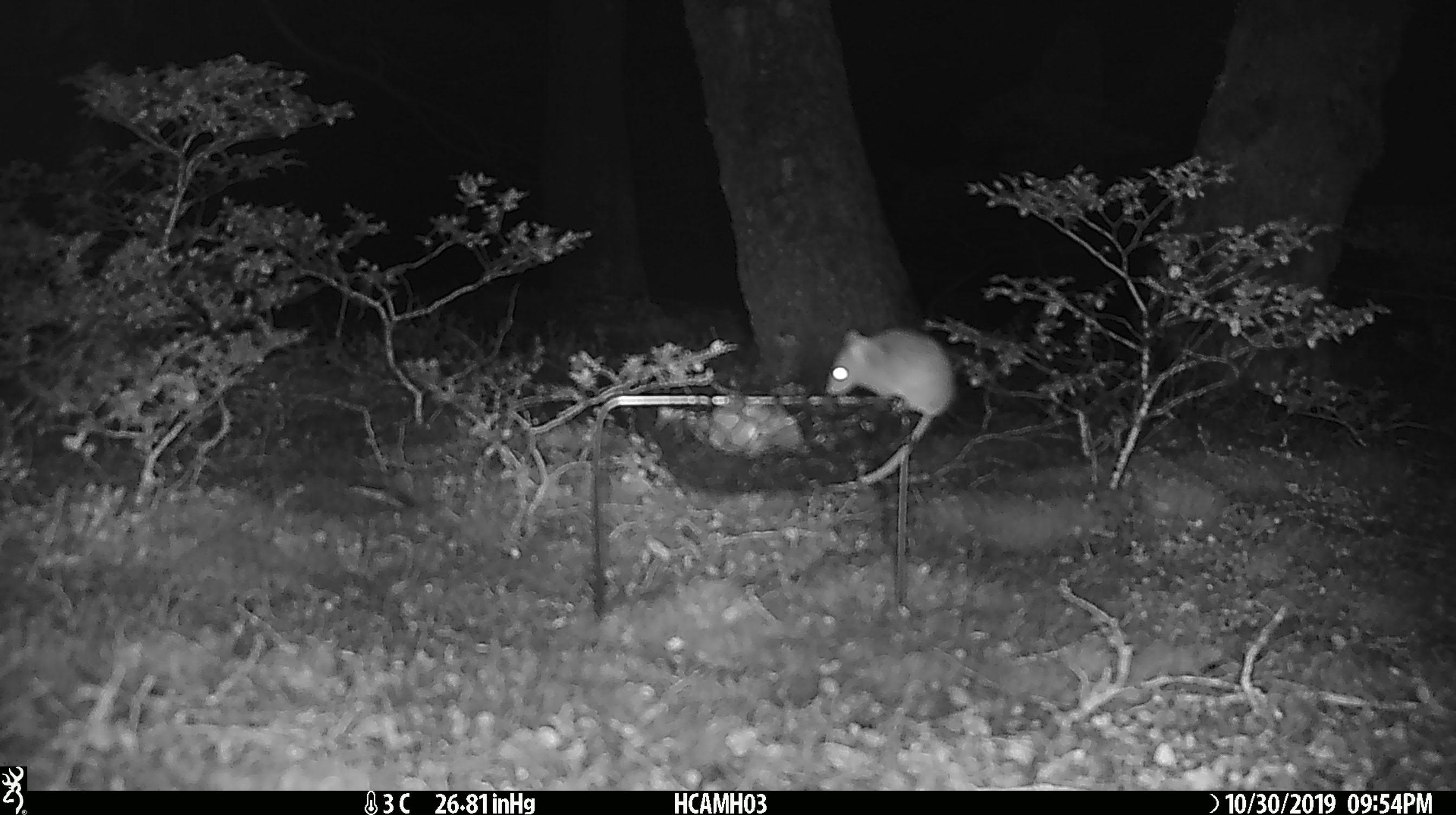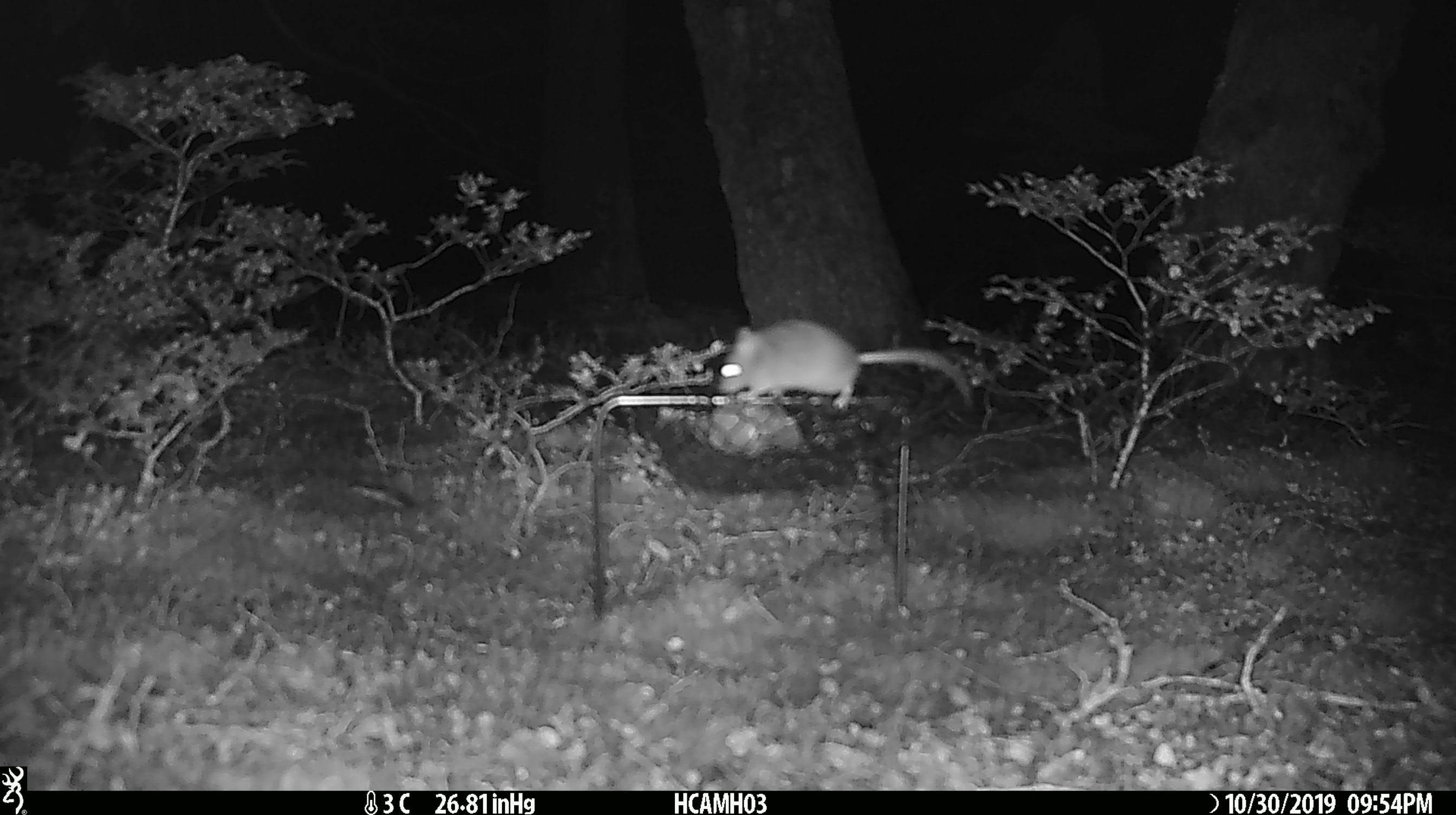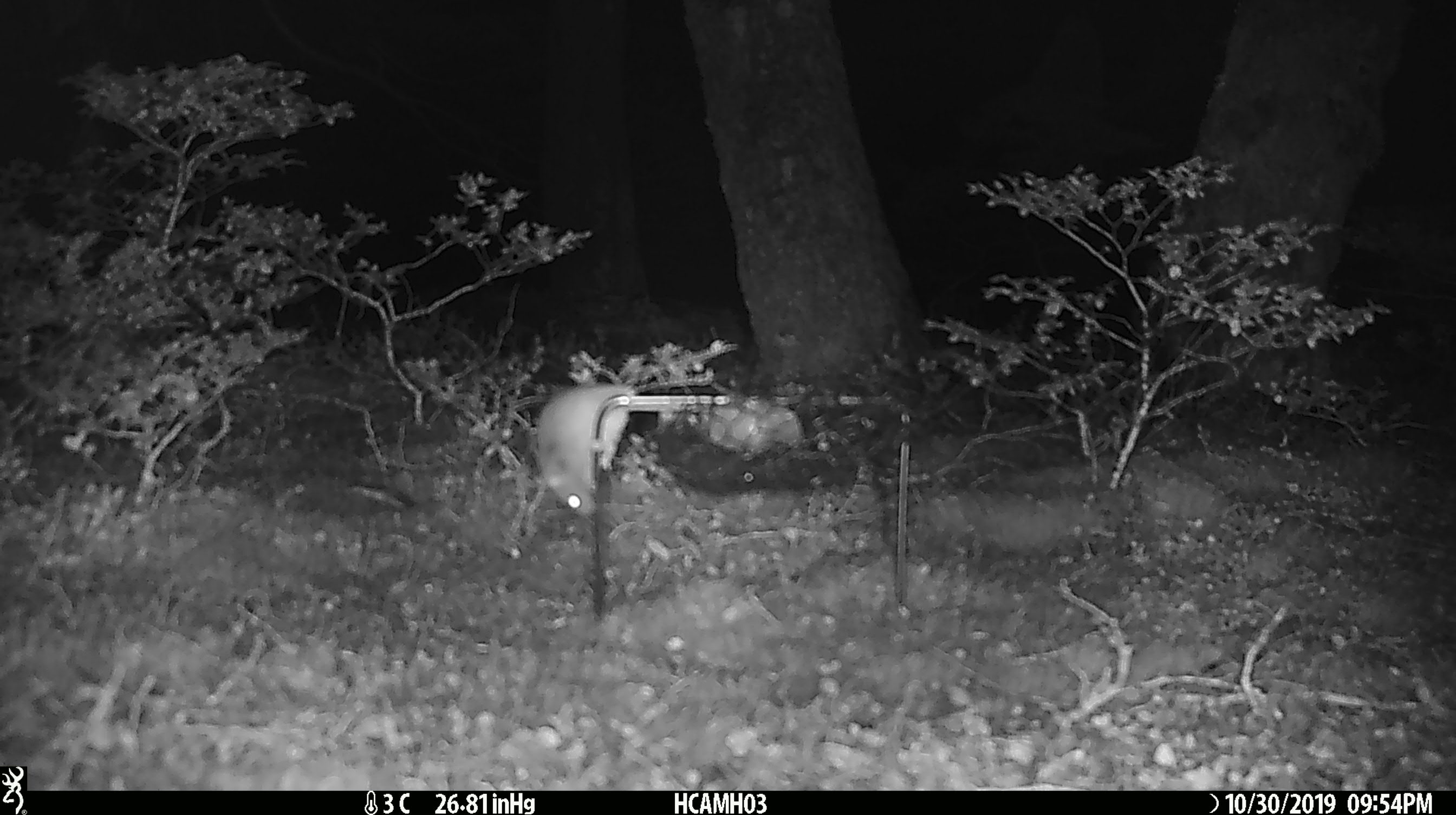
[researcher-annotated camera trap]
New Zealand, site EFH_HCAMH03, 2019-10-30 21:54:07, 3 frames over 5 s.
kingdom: Animalia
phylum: Chordata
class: Mammalia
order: Rodentia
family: Muridae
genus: Mus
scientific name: Mus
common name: mouse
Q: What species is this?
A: Mouse (Mus).